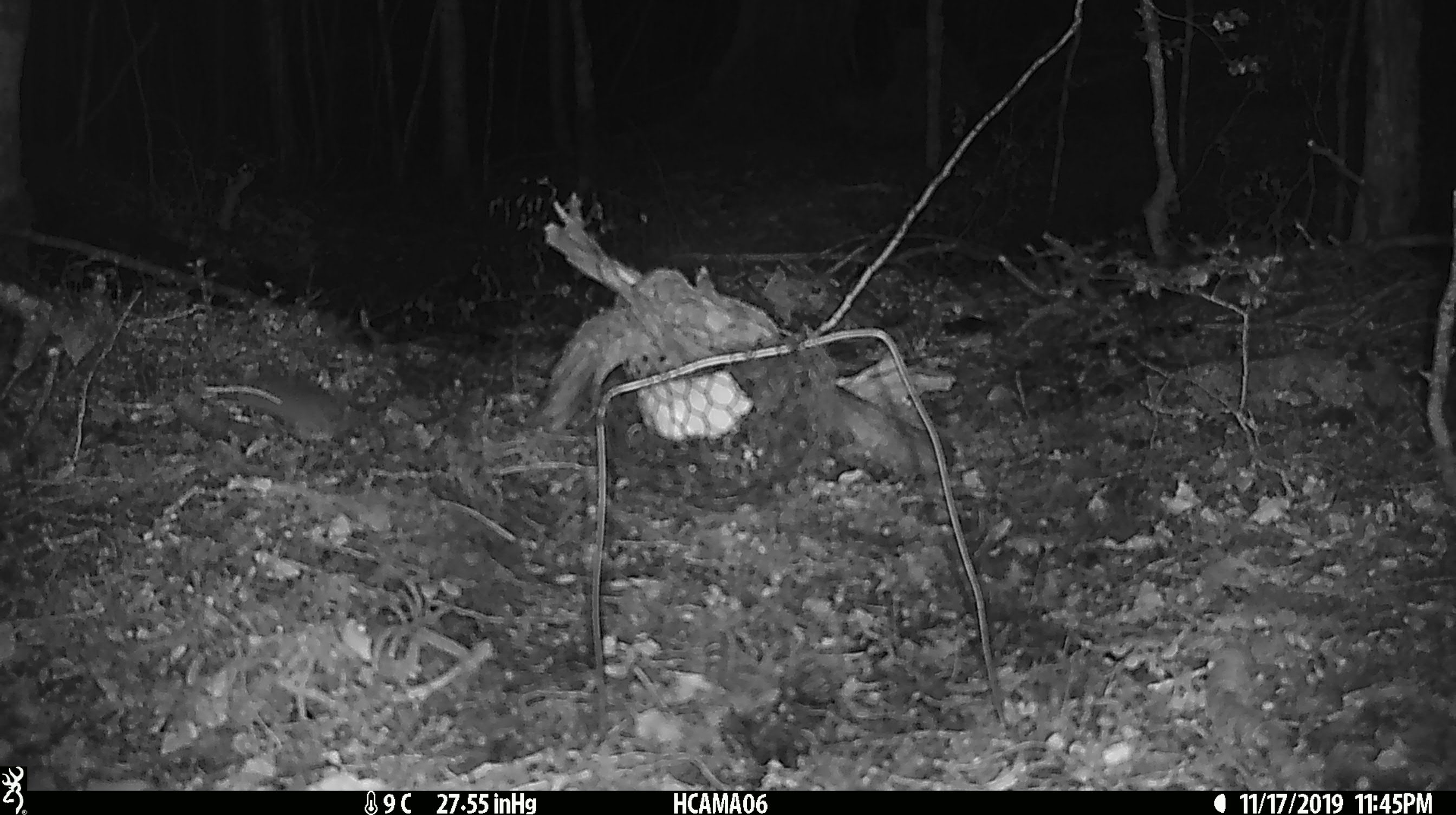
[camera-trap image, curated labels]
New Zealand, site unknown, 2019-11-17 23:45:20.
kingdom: Animalia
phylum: Chordata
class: Mammalia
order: Rodentia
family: Muridae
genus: Mus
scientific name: Mus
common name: mouse